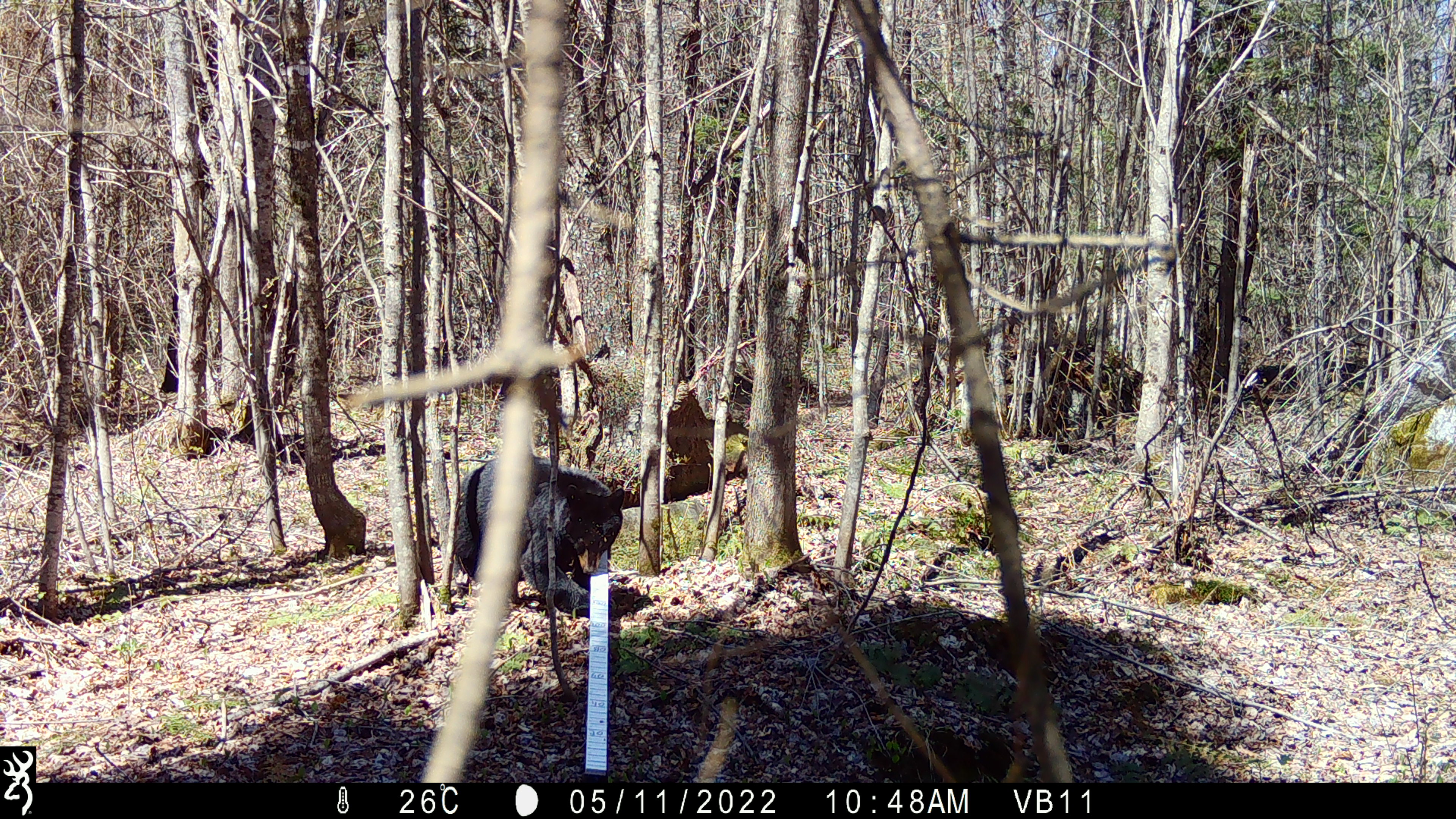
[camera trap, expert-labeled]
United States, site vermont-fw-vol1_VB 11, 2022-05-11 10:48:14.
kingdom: Animalia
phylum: Chordata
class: Mammalia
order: Carnivora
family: Ursidae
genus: Ursus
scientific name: Ursus americanus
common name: black bear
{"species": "black bear (Ursus americanus)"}